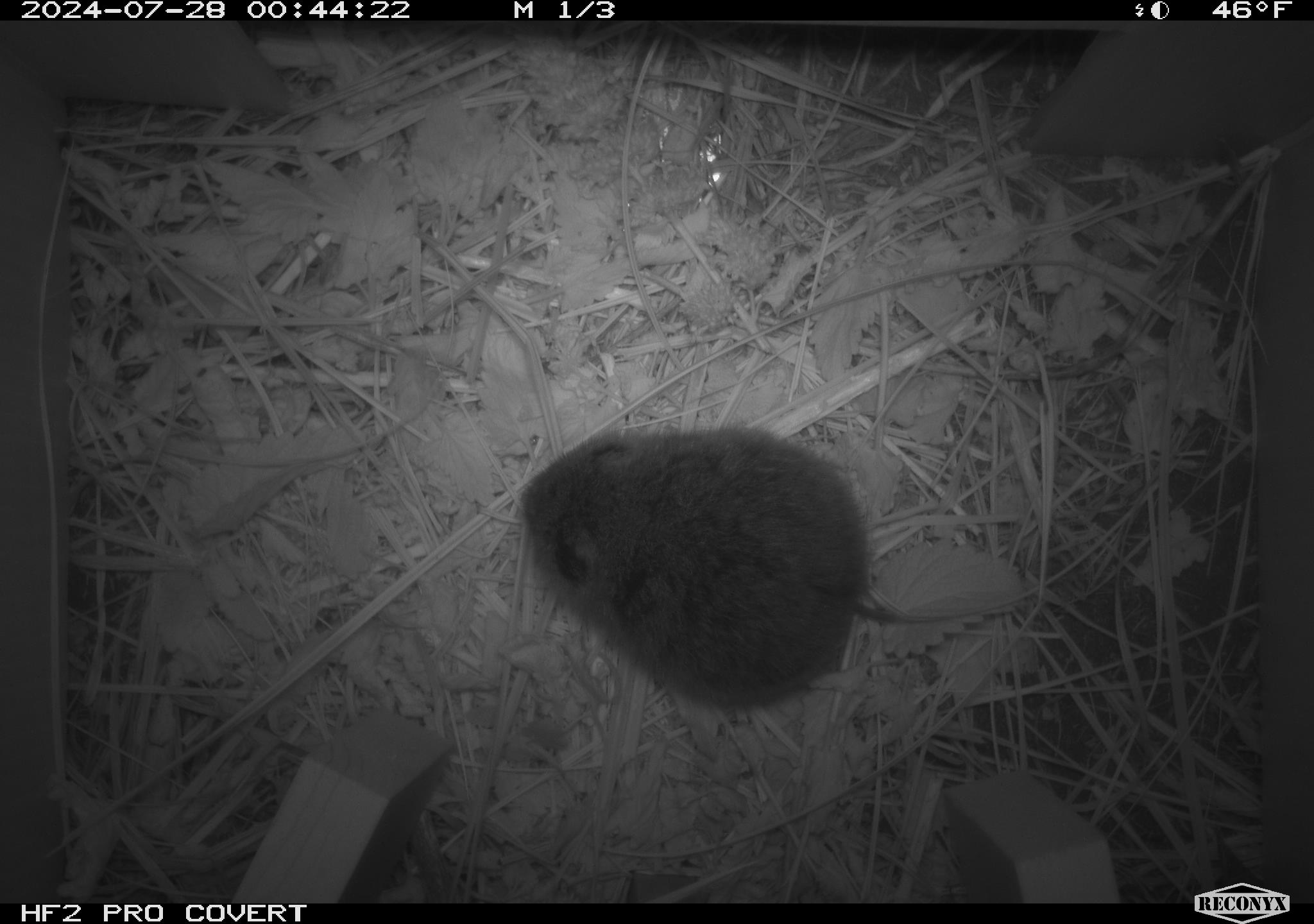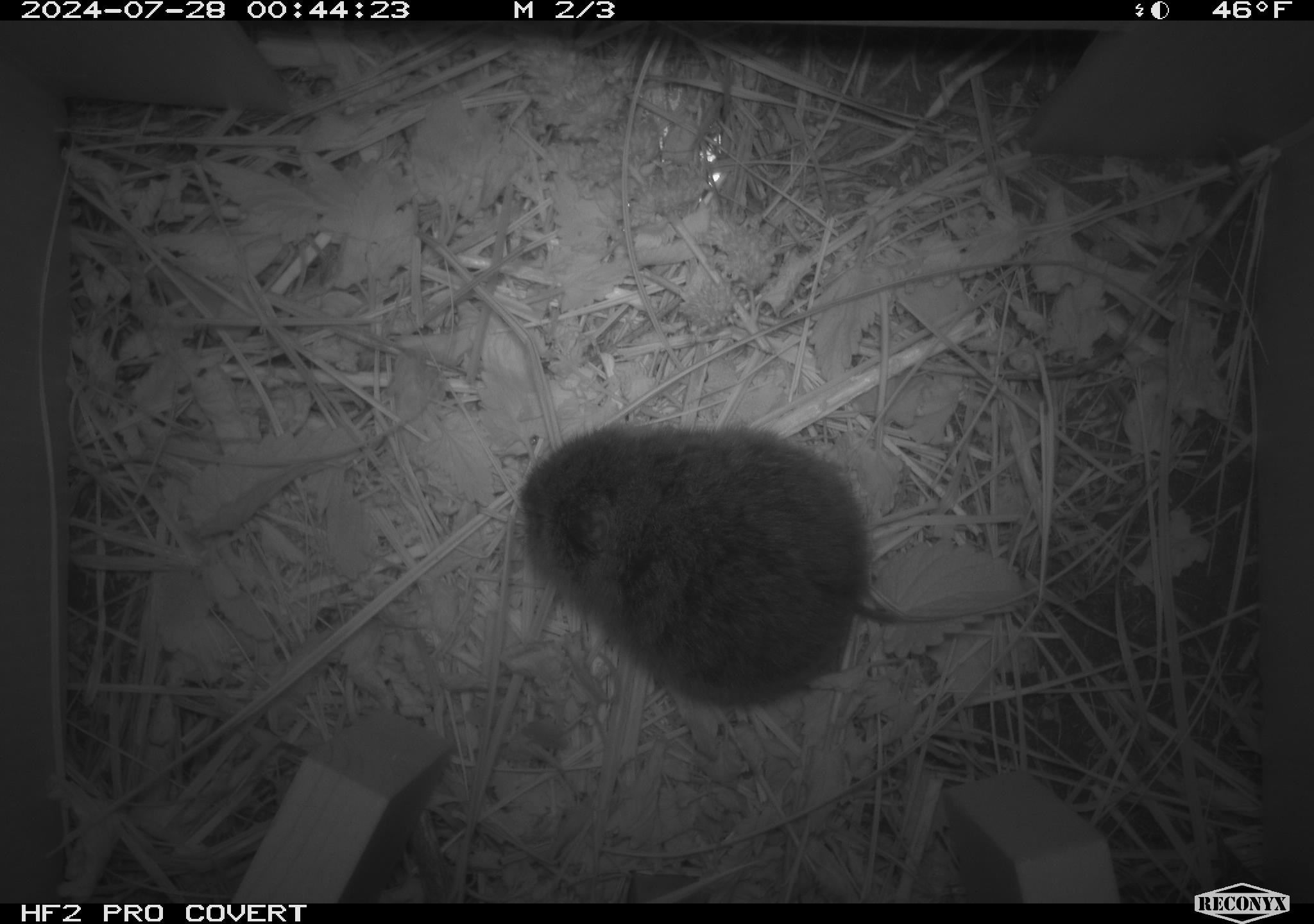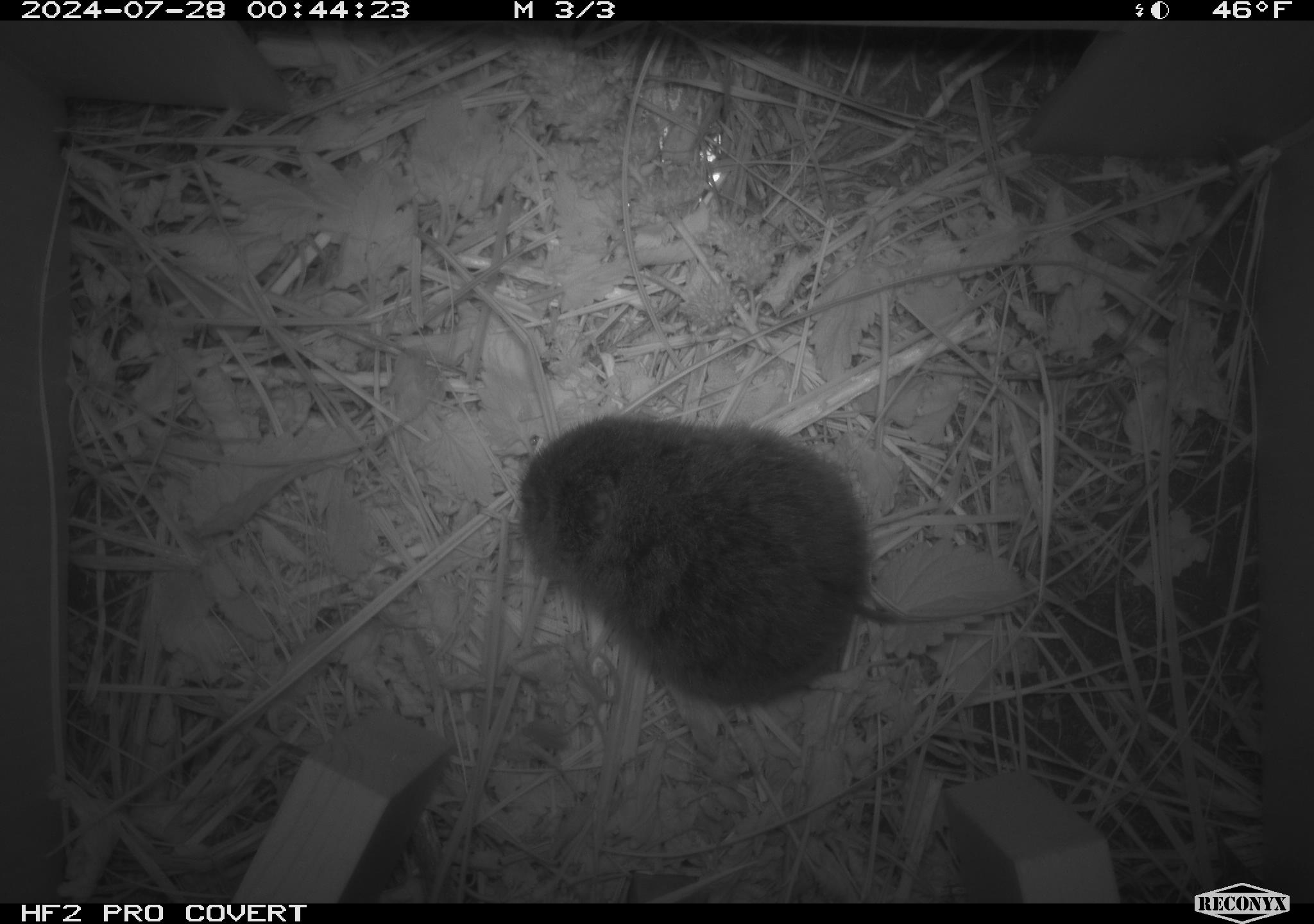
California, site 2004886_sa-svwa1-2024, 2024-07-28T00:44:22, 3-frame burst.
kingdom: Animalia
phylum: Chordata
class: Mammalia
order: Rodentia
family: Cricetidae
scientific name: Arvicolinae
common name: voles, lemmings, and muskrats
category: arvicolinae subfamily